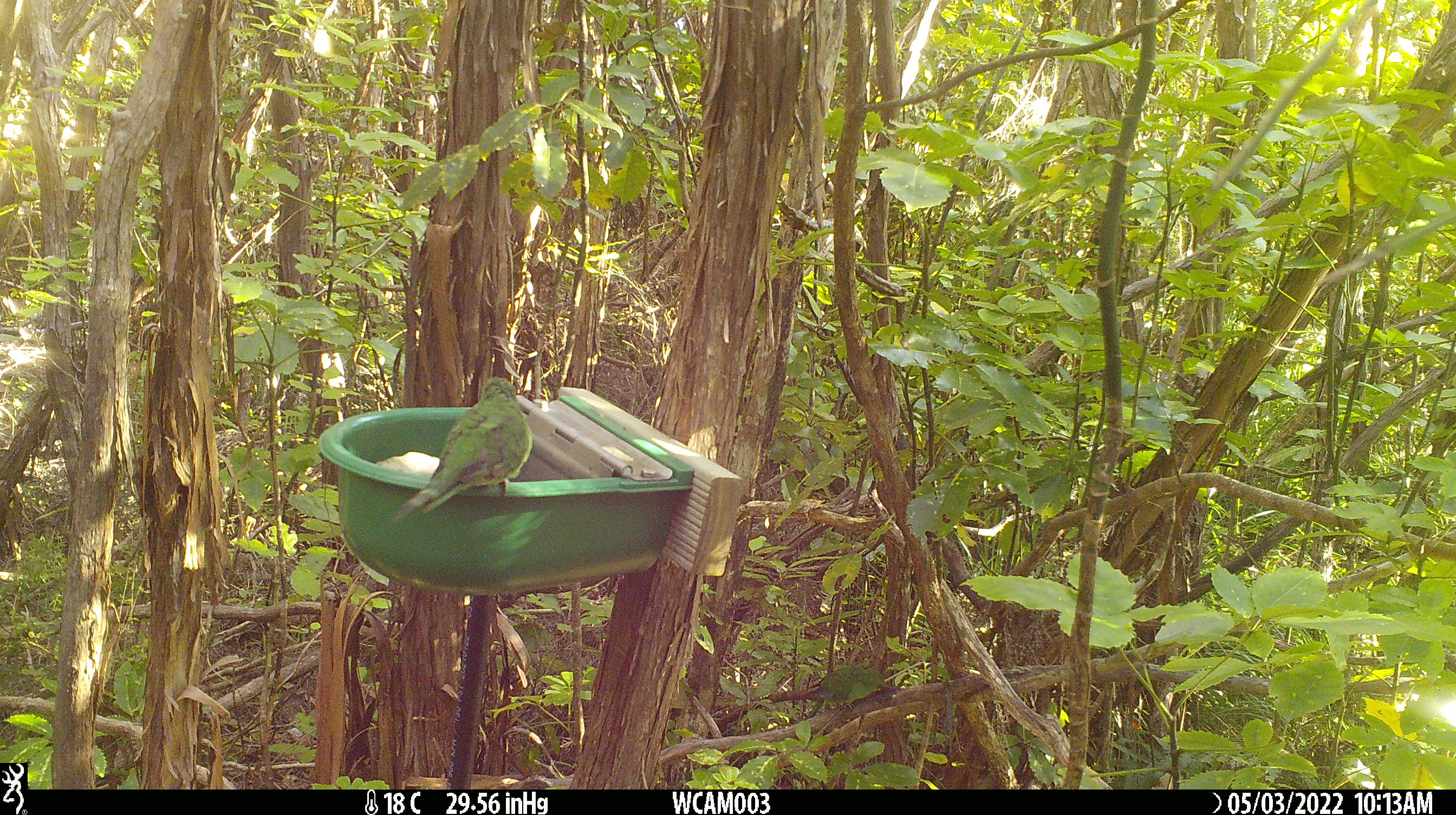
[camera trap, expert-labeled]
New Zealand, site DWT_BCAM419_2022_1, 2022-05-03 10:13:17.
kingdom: Animalia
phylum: Chordata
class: Aves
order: Psittaciformes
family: Psittaculidae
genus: Cyanoramphus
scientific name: Cyanoramphus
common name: parakeet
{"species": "parakeet (Cyanoramphus)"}